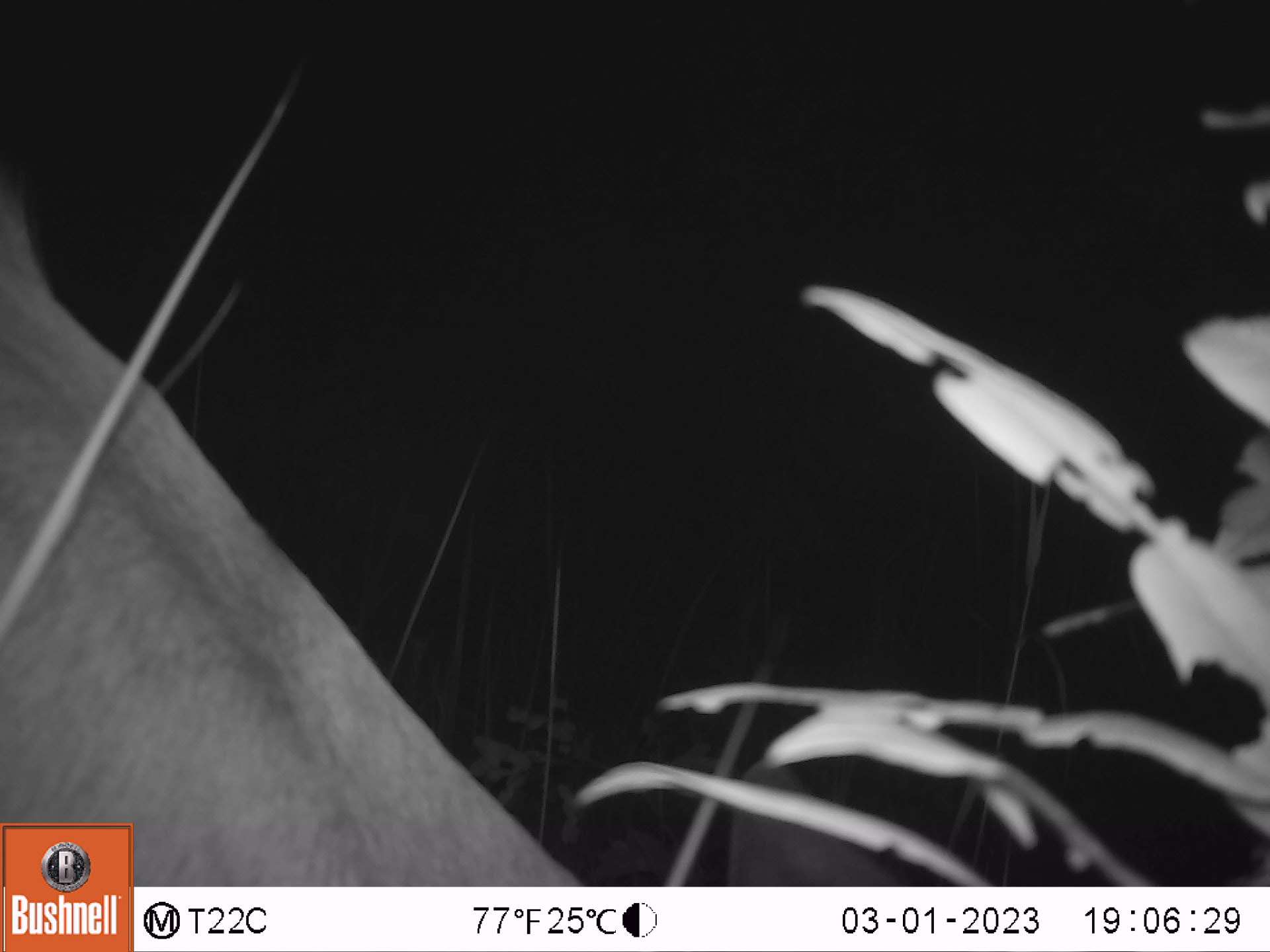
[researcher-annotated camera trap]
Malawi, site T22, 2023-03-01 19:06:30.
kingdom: Animalia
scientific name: Animalia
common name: other animal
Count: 1.